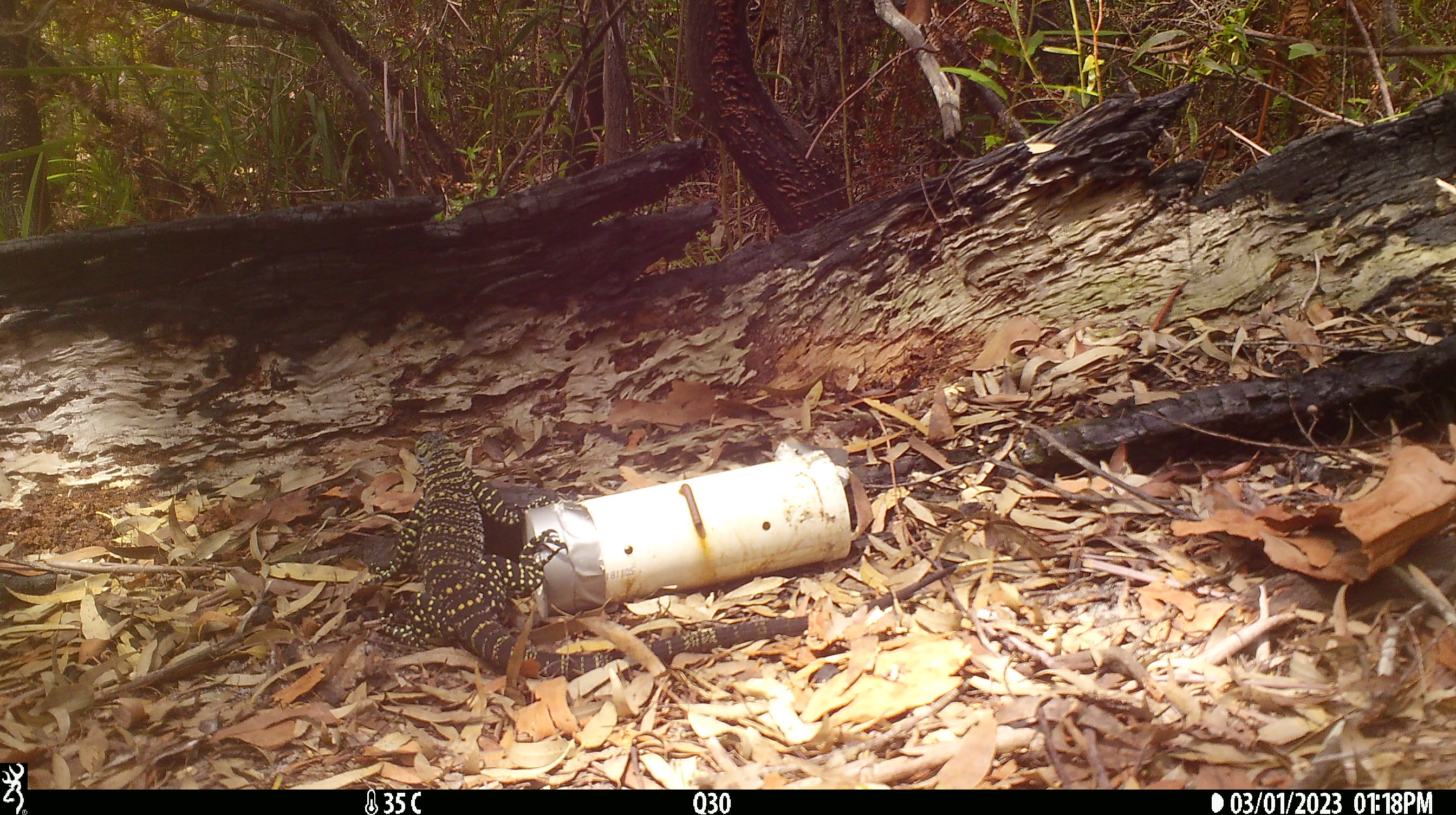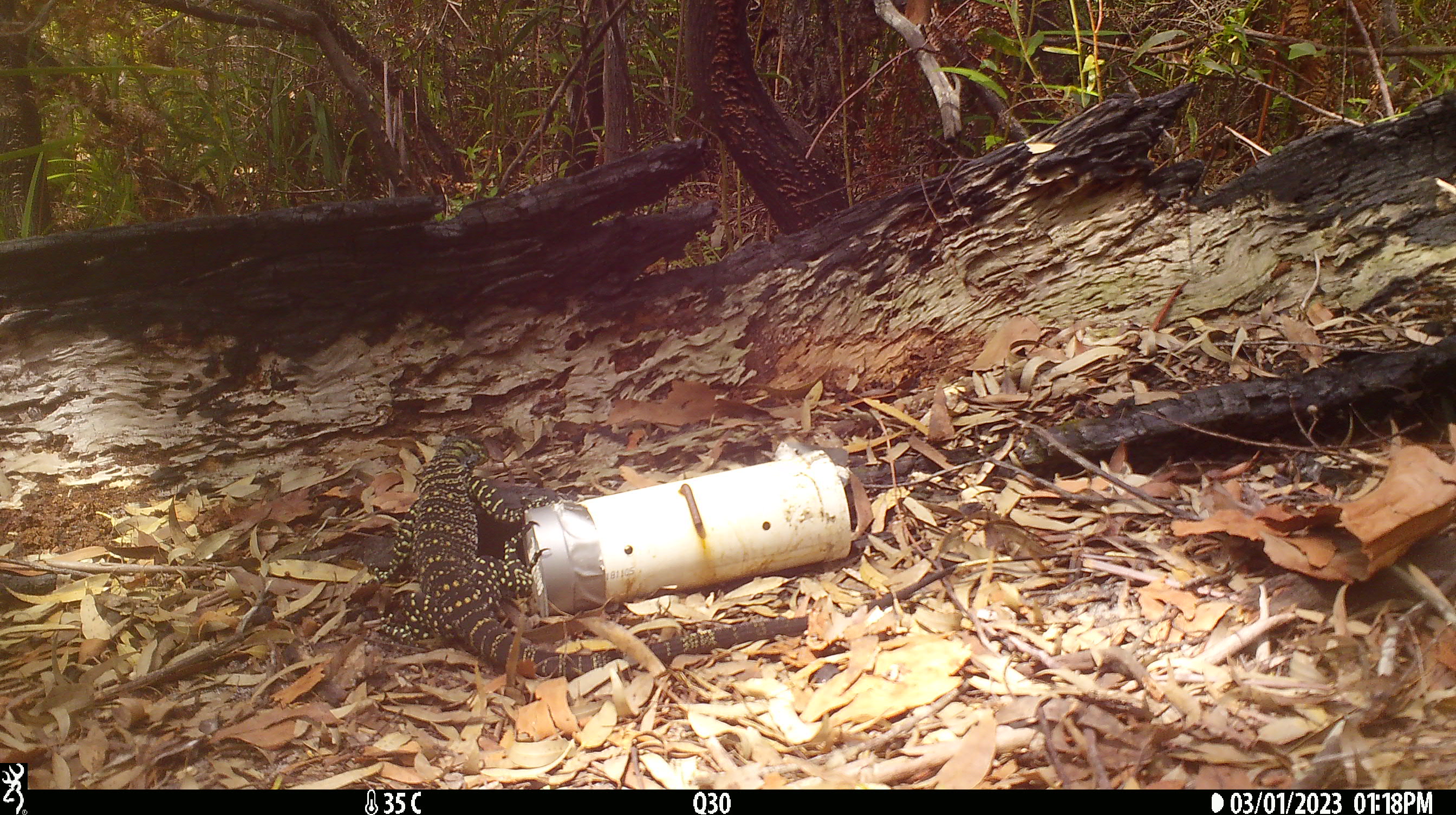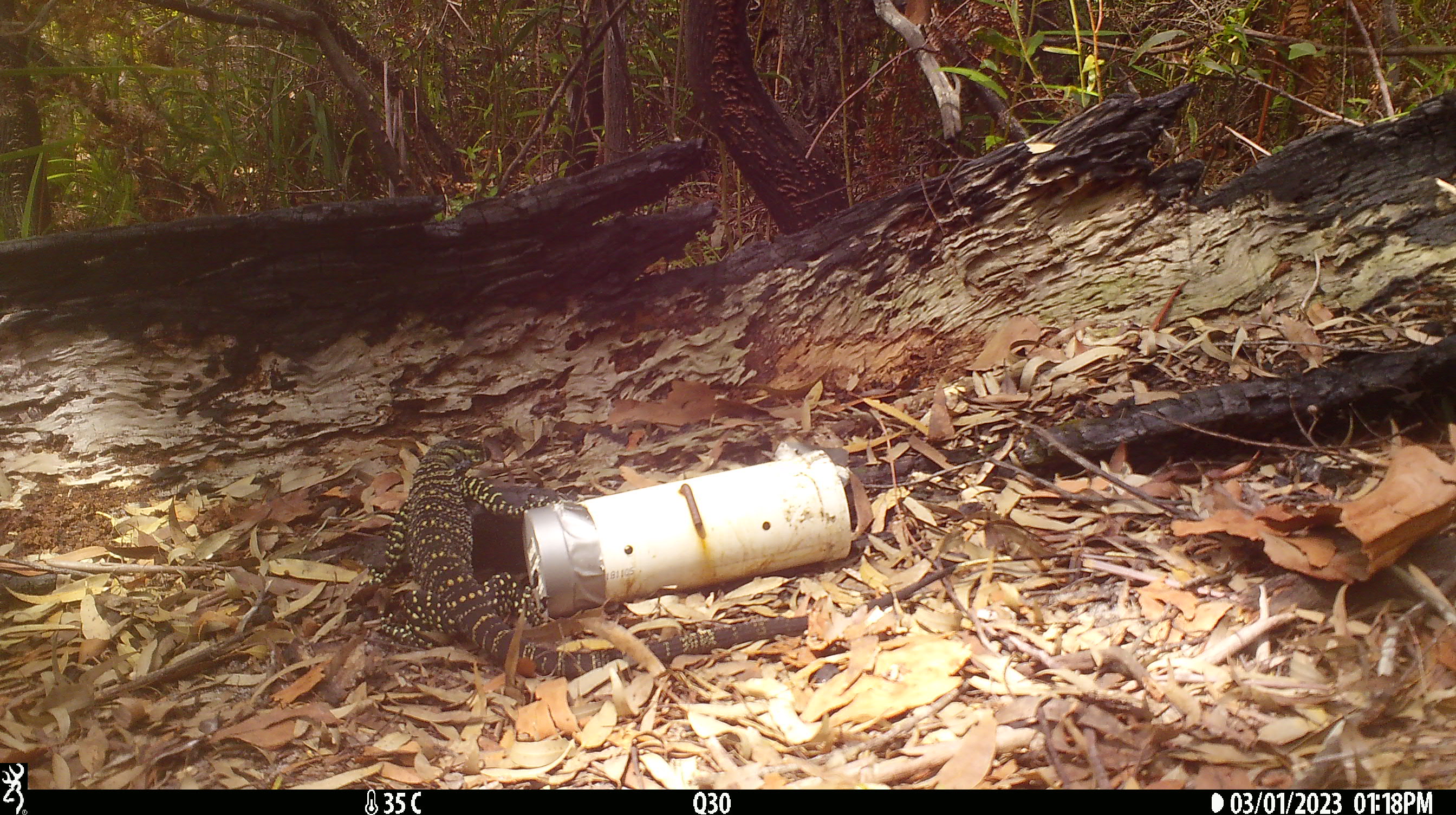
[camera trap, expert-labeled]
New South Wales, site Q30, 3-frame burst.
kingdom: Animalia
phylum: Chordata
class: Reptilia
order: Squamata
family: Varanidae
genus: Varanus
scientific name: Varanus varius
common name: lace monitor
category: goanna